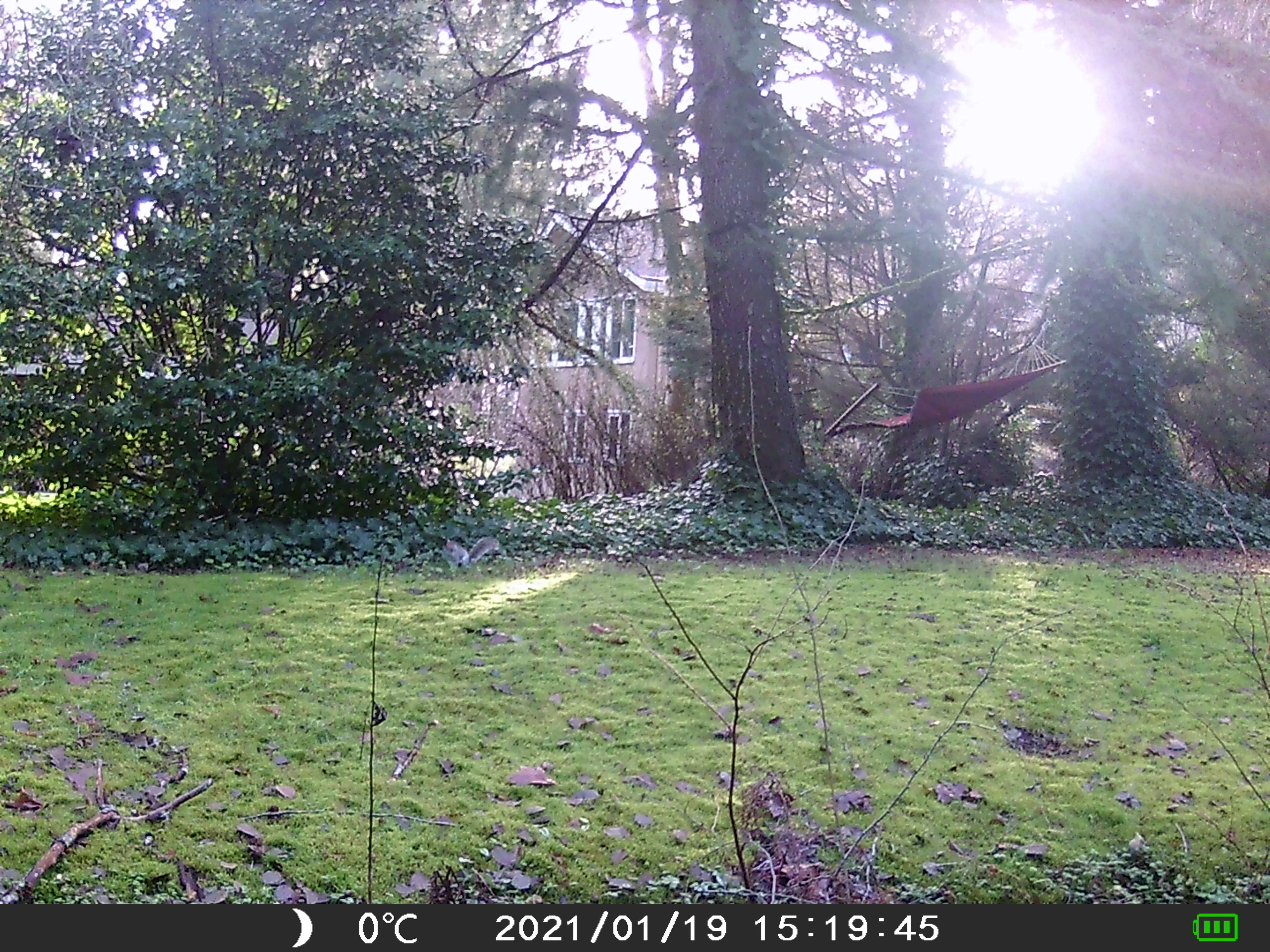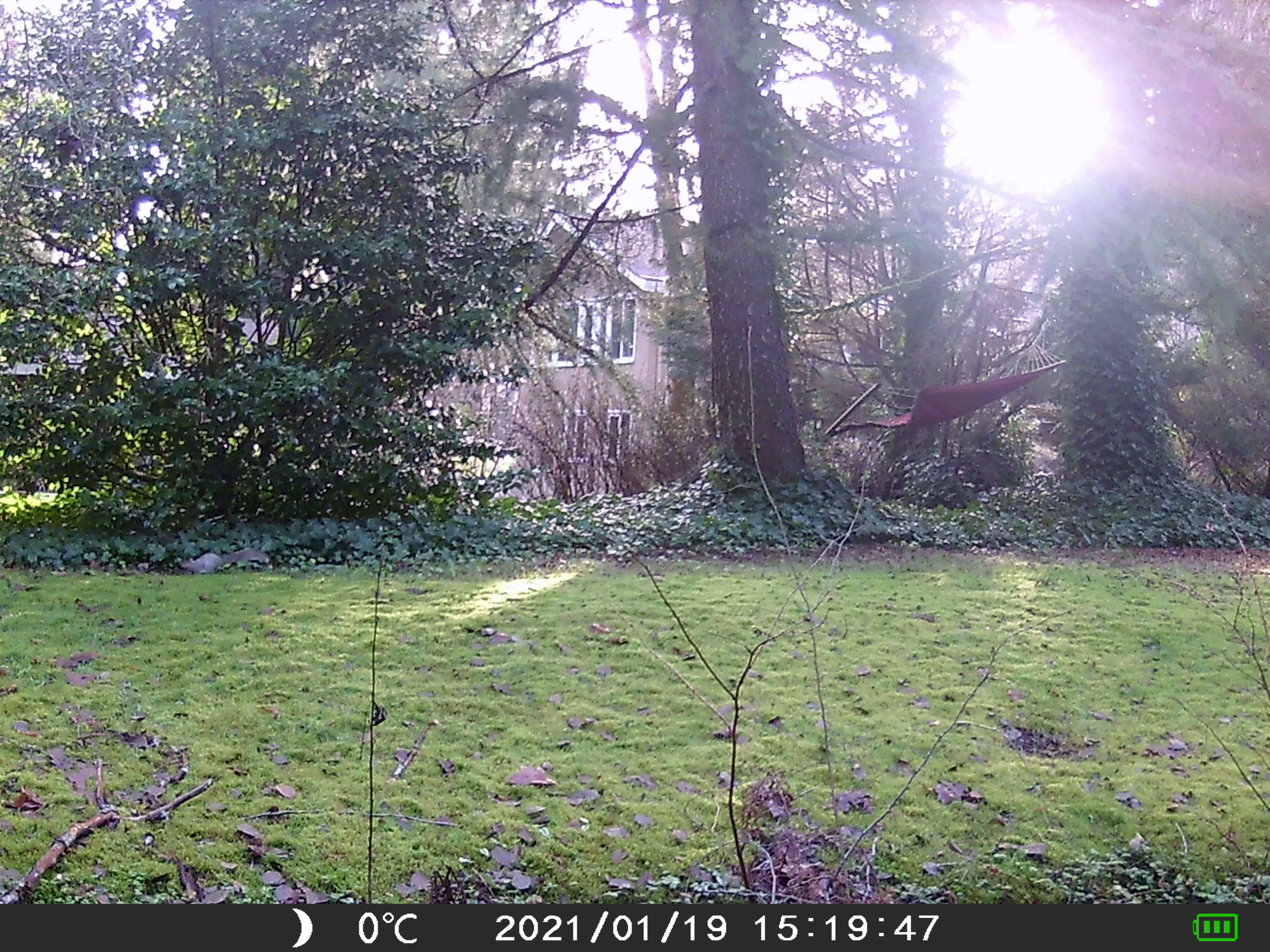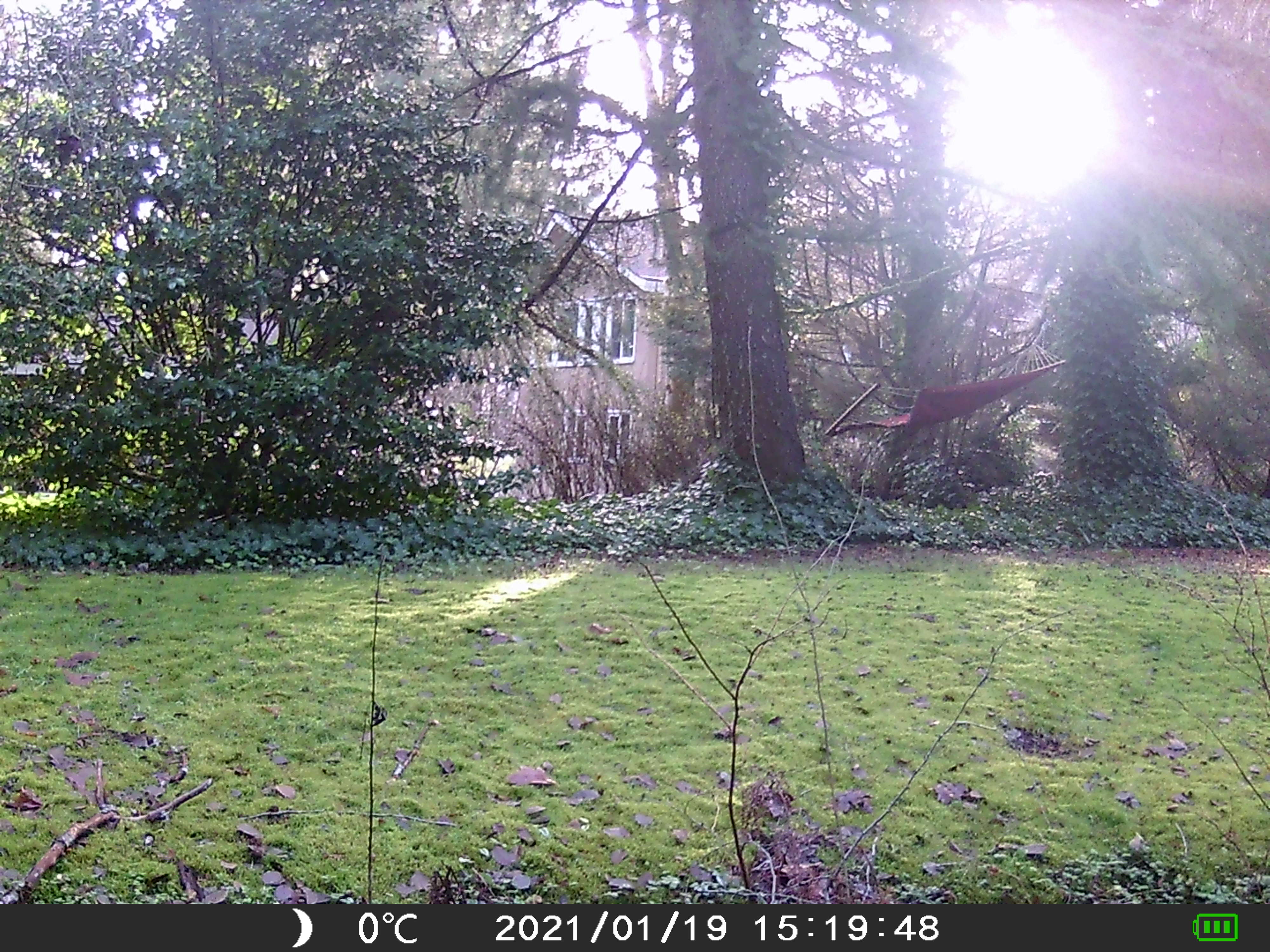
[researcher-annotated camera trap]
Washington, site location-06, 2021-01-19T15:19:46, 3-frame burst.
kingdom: Animalia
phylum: Chordata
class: Mammalia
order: Rodentia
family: Sciuridae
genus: Sciurus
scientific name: Sciurus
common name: squirrel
Squirrel (Sciurus).